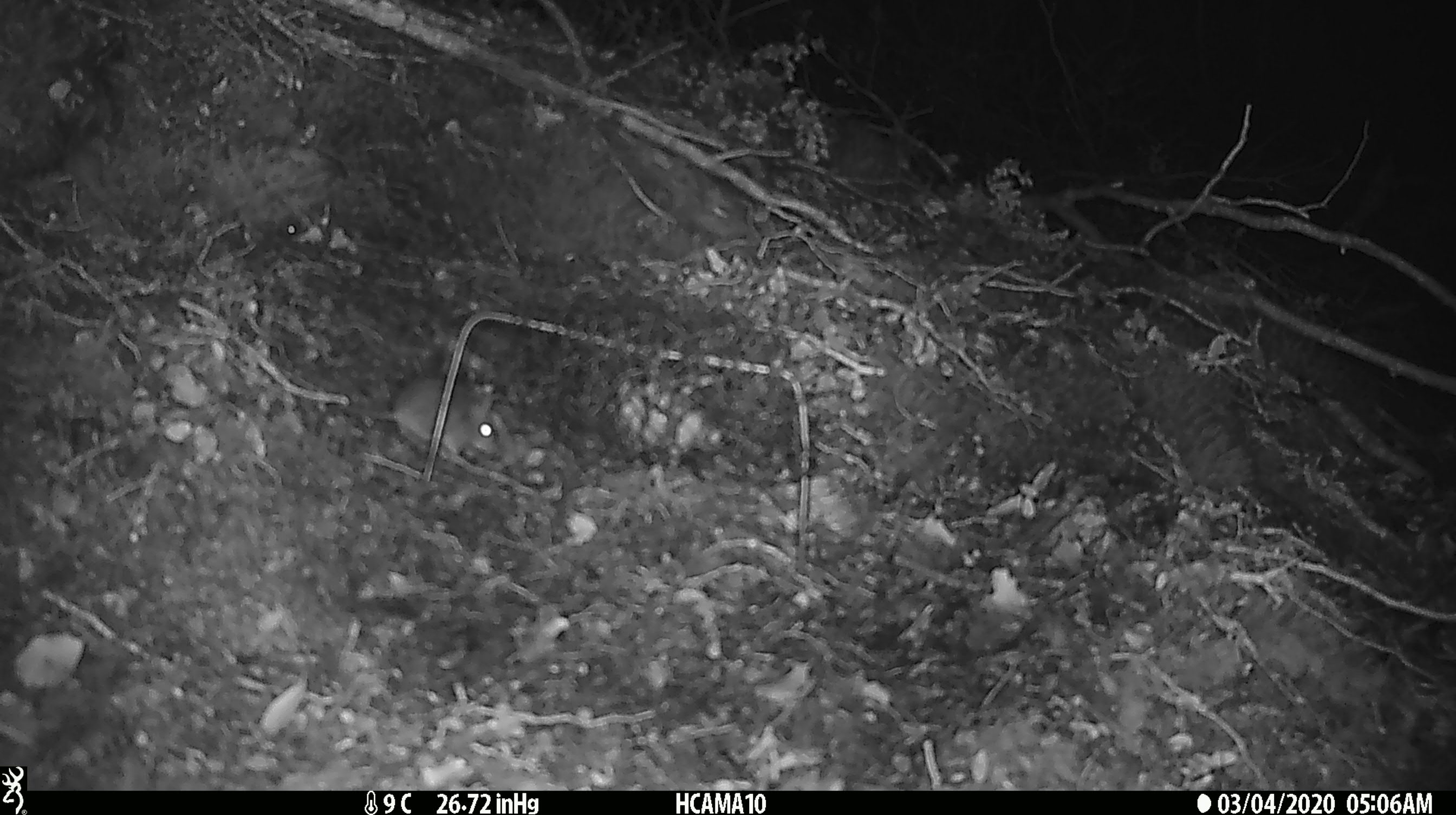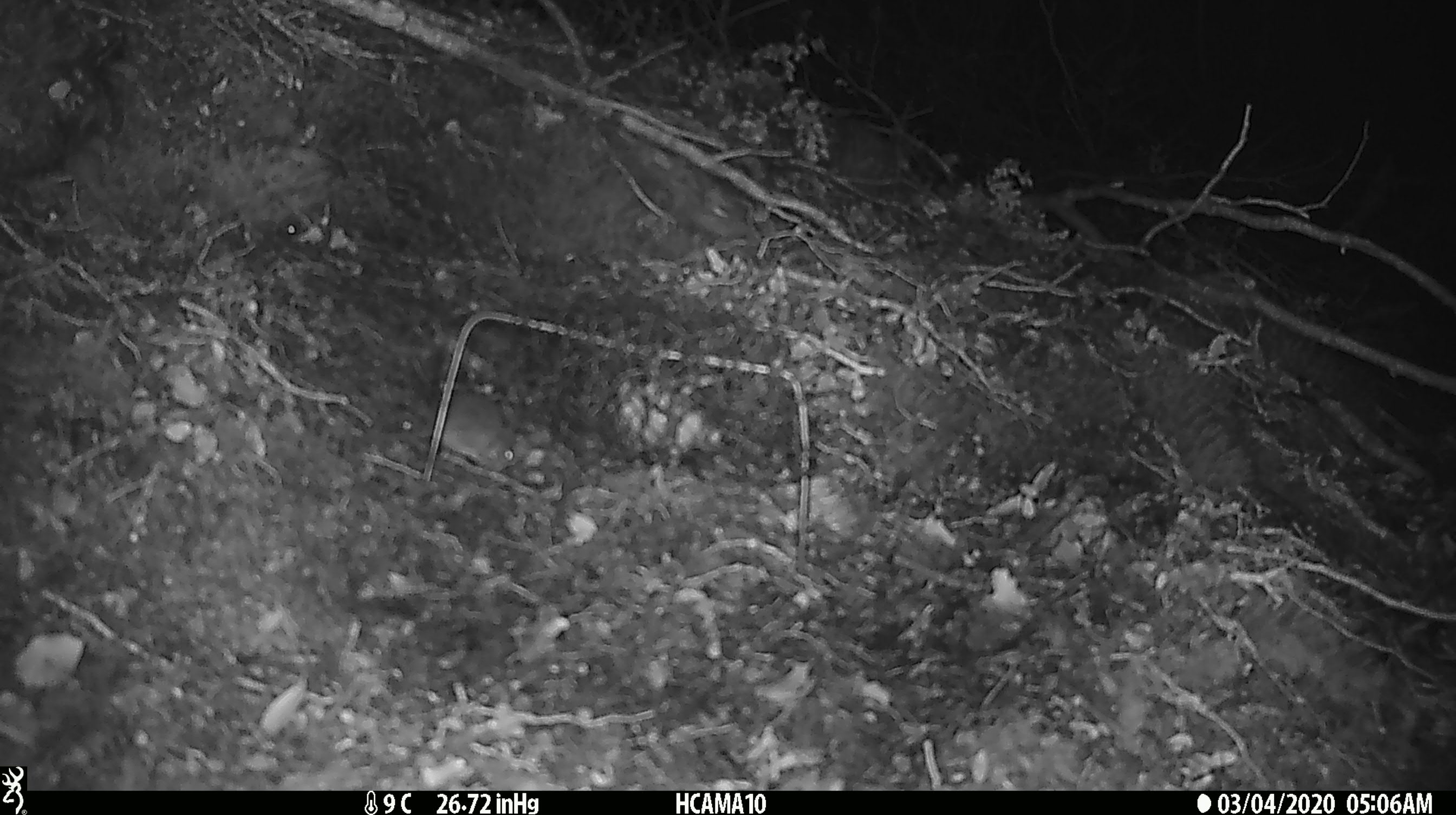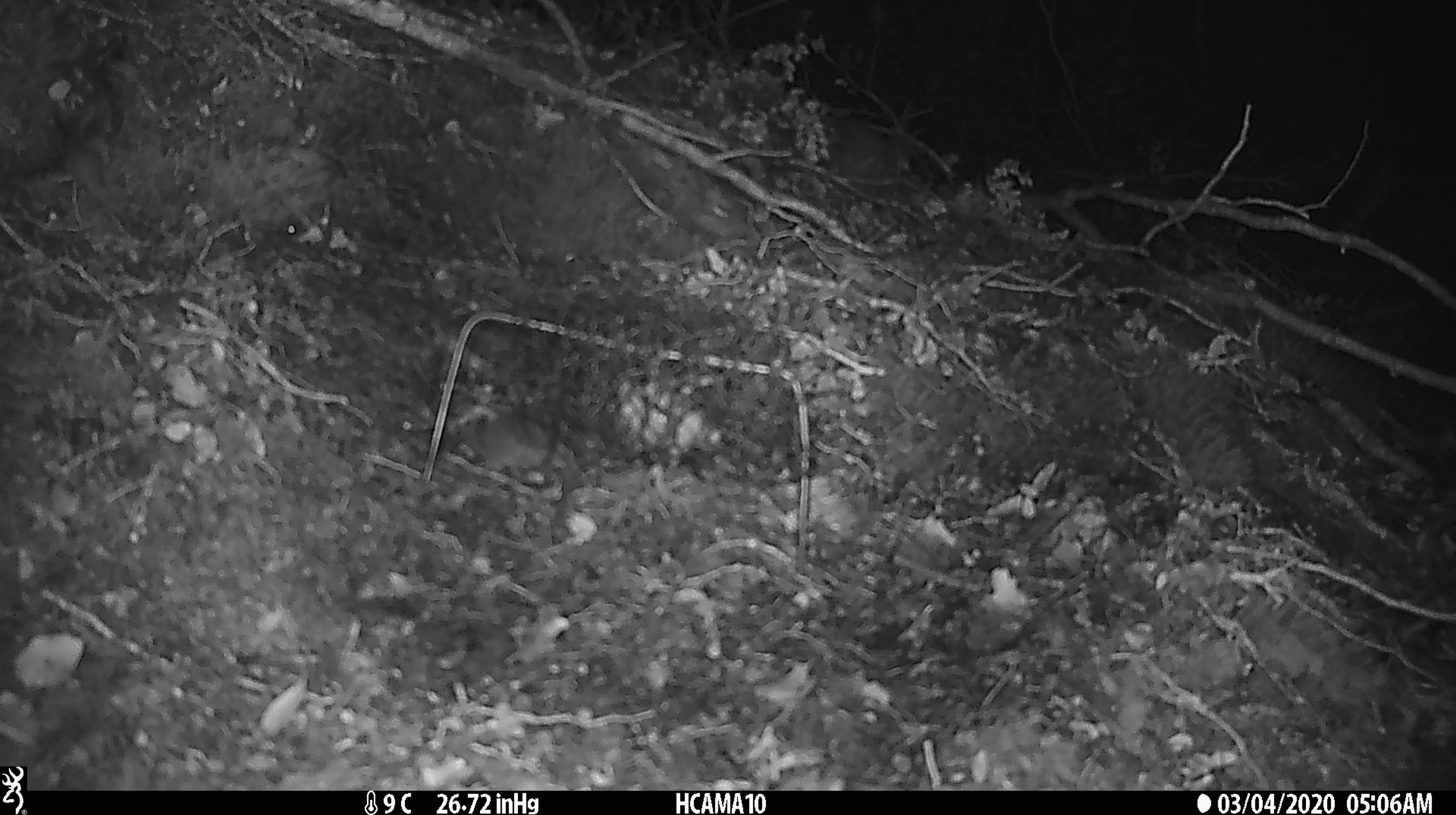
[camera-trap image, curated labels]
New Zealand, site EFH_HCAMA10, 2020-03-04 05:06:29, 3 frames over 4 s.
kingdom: Animalia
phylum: Chordata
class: Mammalia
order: Rodentia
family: Muridae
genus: Mus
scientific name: Mus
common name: mouse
Mouse (Mus).